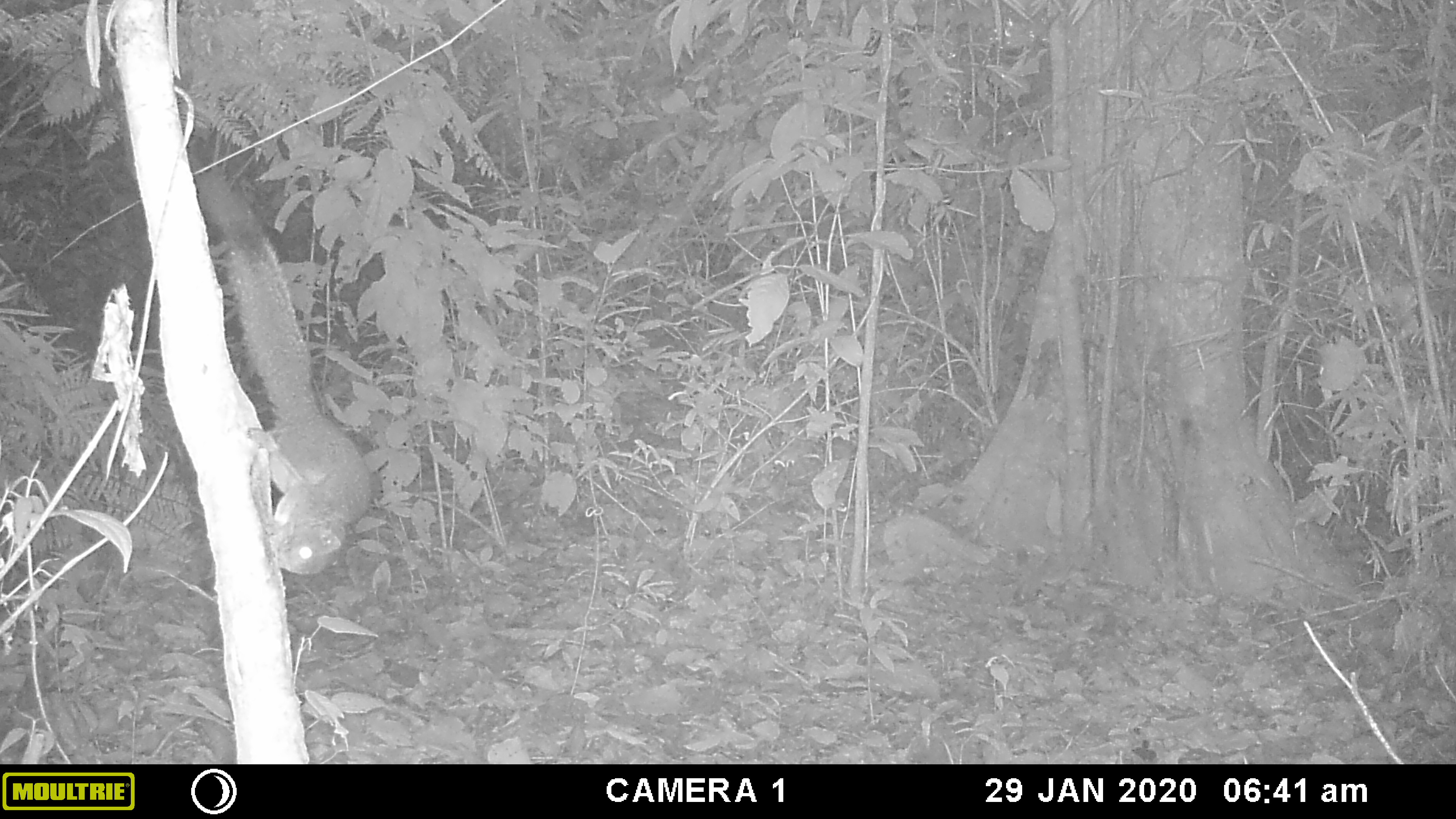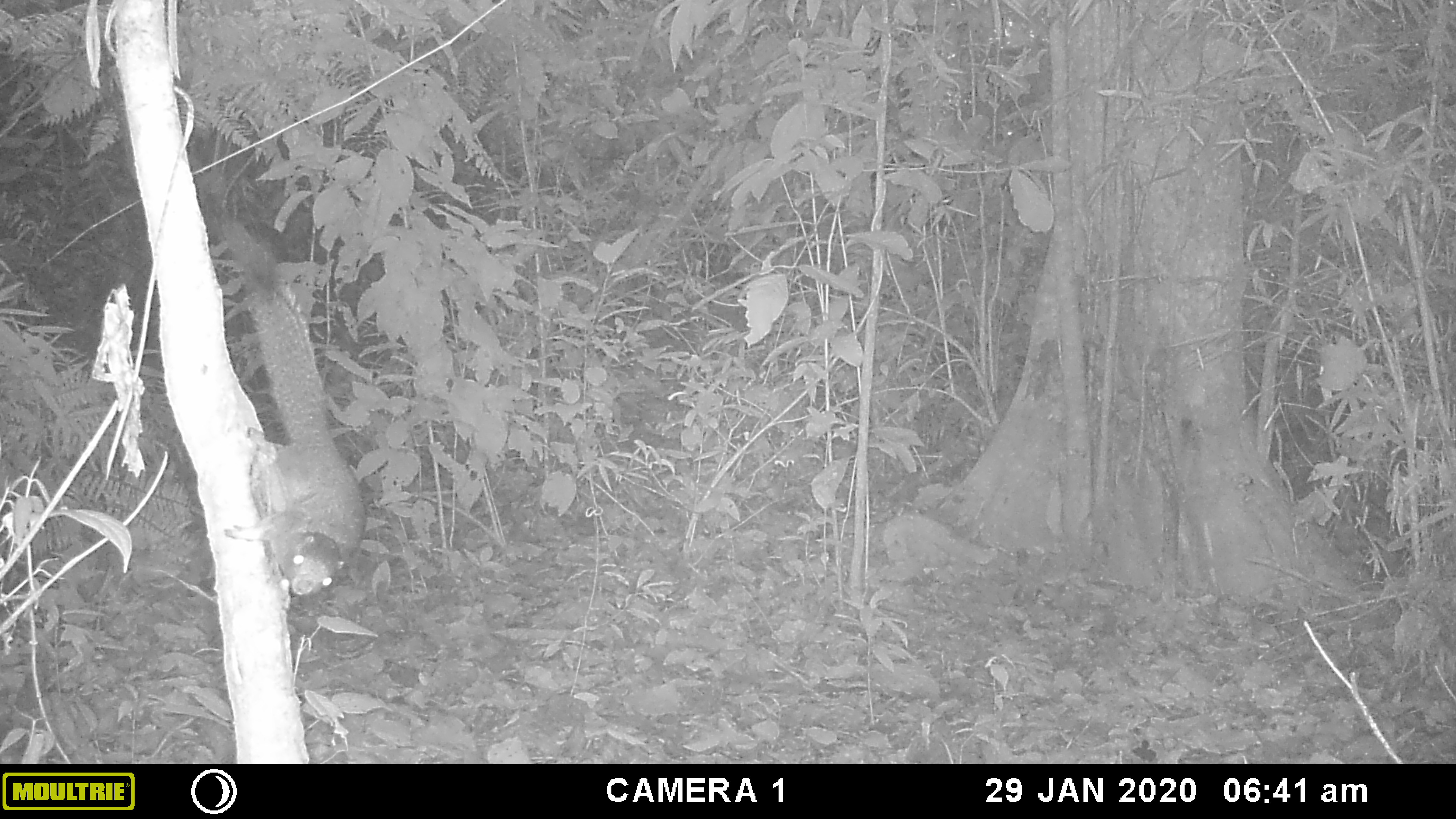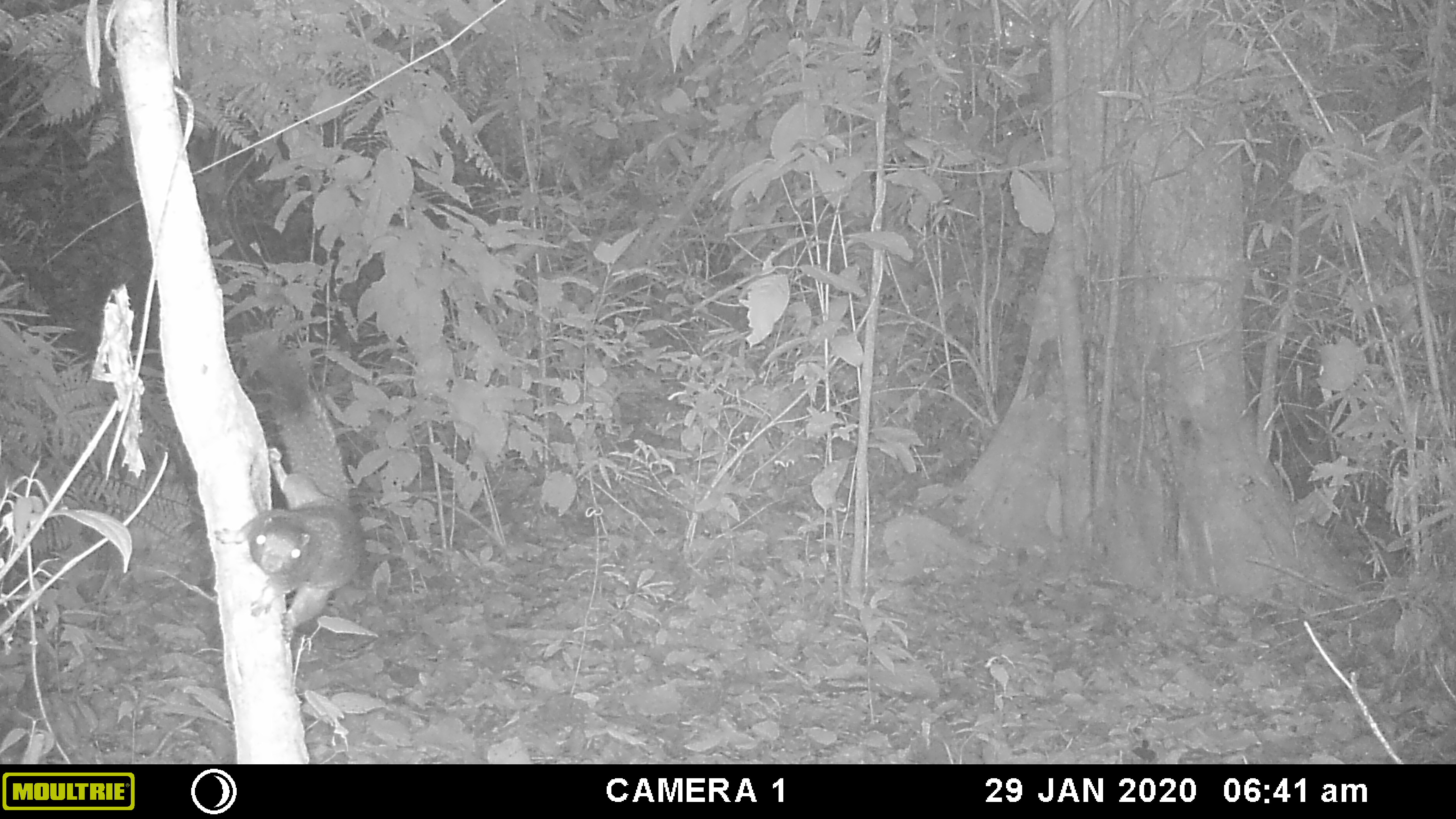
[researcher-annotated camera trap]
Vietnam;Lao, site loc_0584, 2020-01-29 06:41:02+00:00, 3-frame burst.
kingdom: Animalia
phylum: Chordata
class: Mammalia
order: Rodentia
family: Sciuridae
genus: Callosciurus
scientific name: Callosciurus erythraeus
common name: pallas's squirrel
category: pallass squirrel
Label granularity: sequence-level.